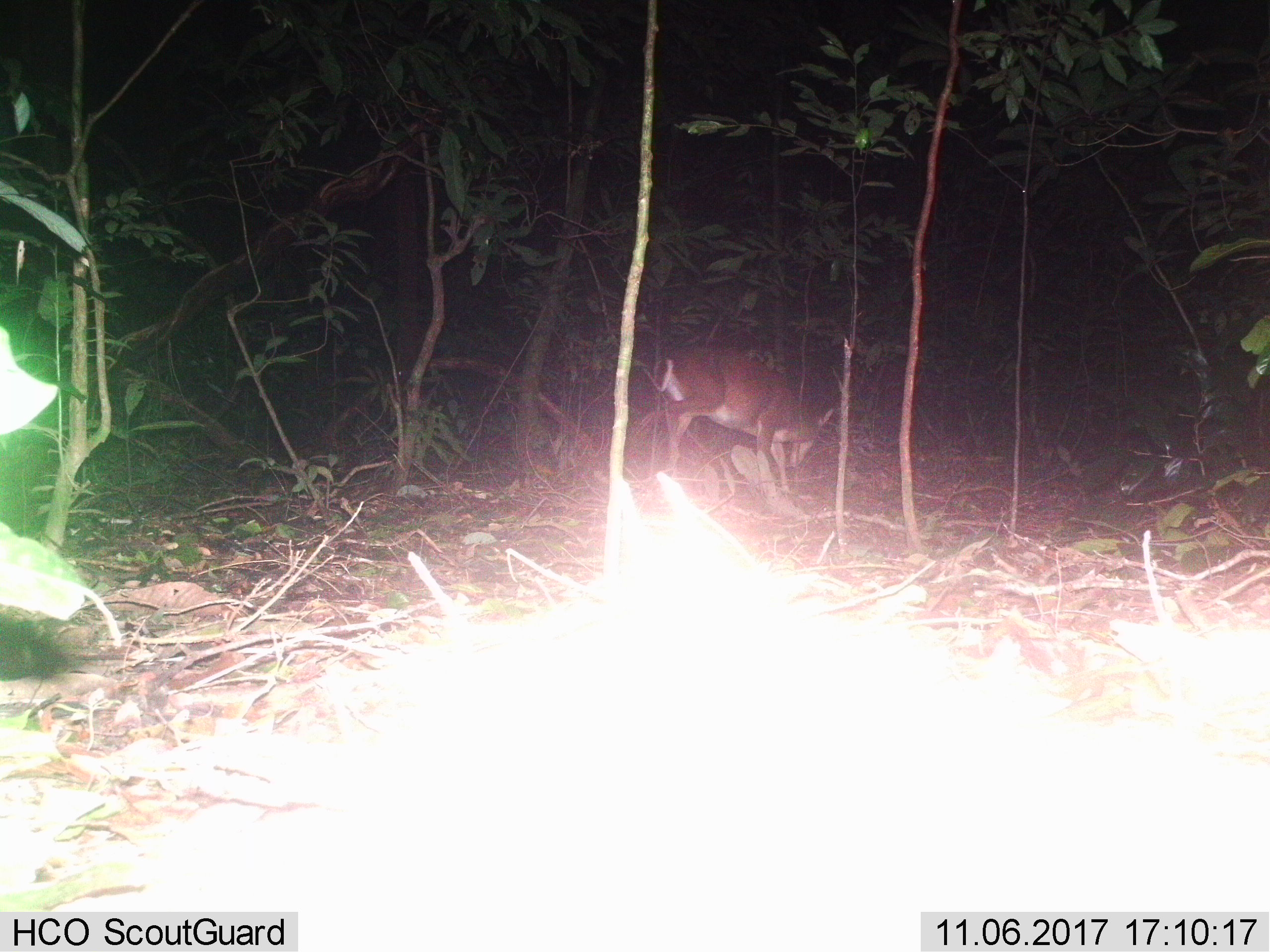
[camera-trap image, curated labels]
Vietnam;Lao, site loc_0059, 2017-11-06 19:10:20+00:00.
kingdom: Animalia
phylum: Chordata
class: Mammalia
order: Artiodactyla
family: Cervidae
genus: Muntiacus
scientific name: Muntiacus vuquangensis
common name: large-antlered muntjac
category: large antlered muntjac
Large antlered muntjac (large-antlered muntjac) (Muntiacus vuquangensis). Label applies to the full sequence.